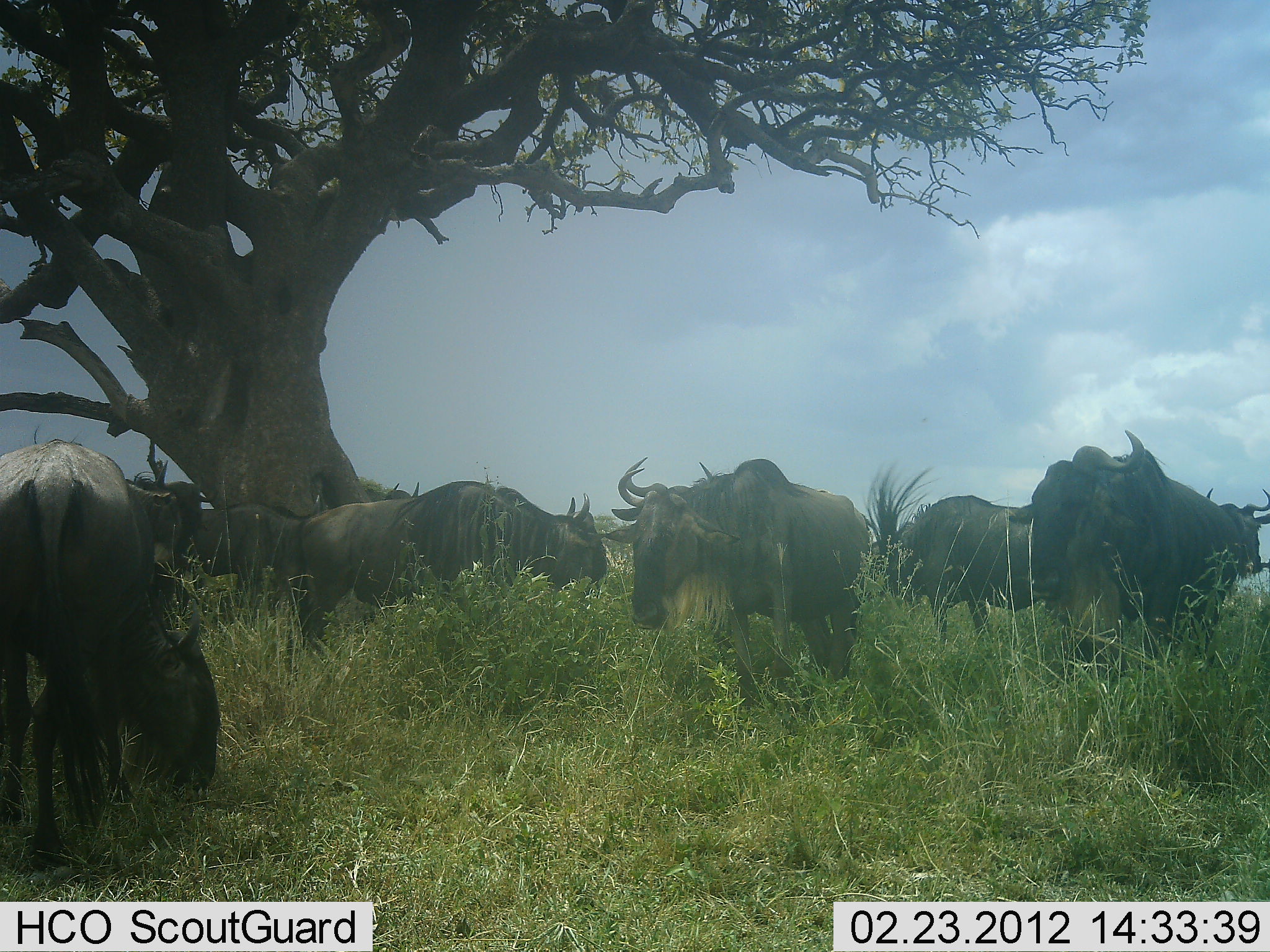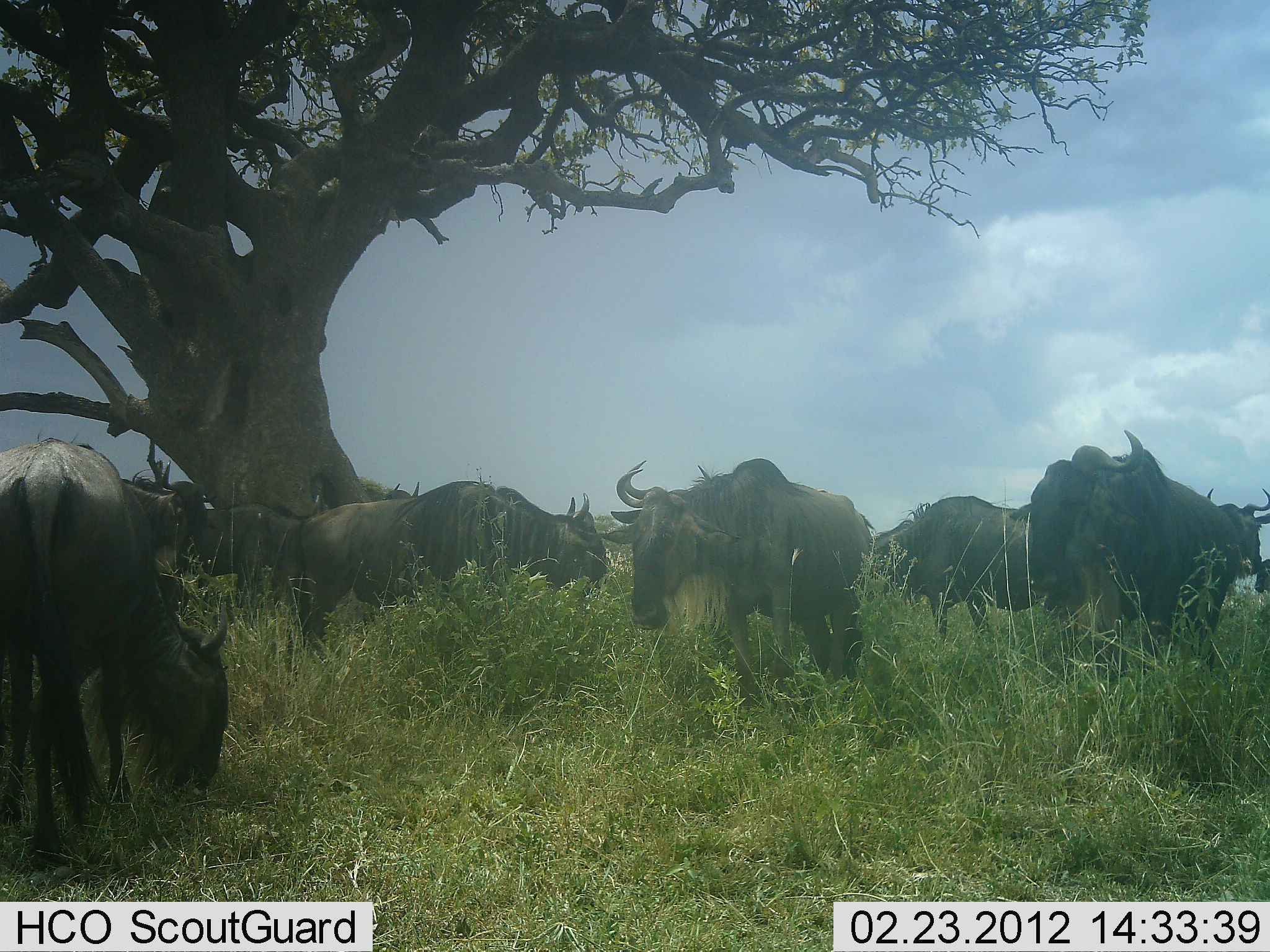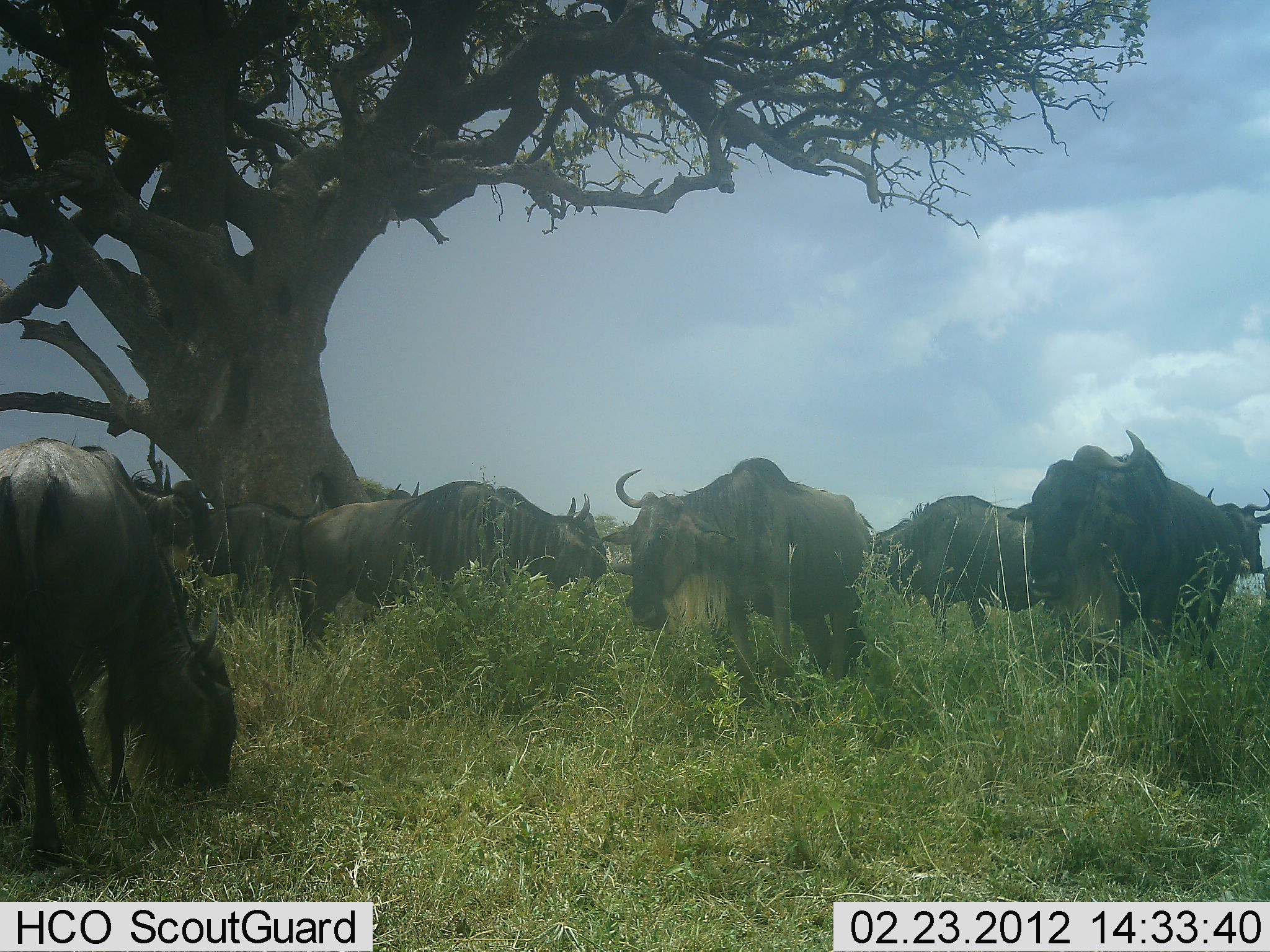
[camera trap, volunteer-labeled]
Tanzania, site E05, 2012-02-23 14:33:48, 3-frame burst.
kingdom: Animalia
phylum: Chordata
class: Mammalia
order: Artiodactyla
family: Bovidae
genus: Connochaetes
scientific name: Connochaetes taurinus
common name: blue wildebeest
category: wildebeest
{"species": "wildebeest (blue wildebeest) (Connochaetes taurinus)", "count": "10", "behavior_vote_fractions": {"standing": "80%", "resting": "3%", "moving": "3%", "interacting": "3%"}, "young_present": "0%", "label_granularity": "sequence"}